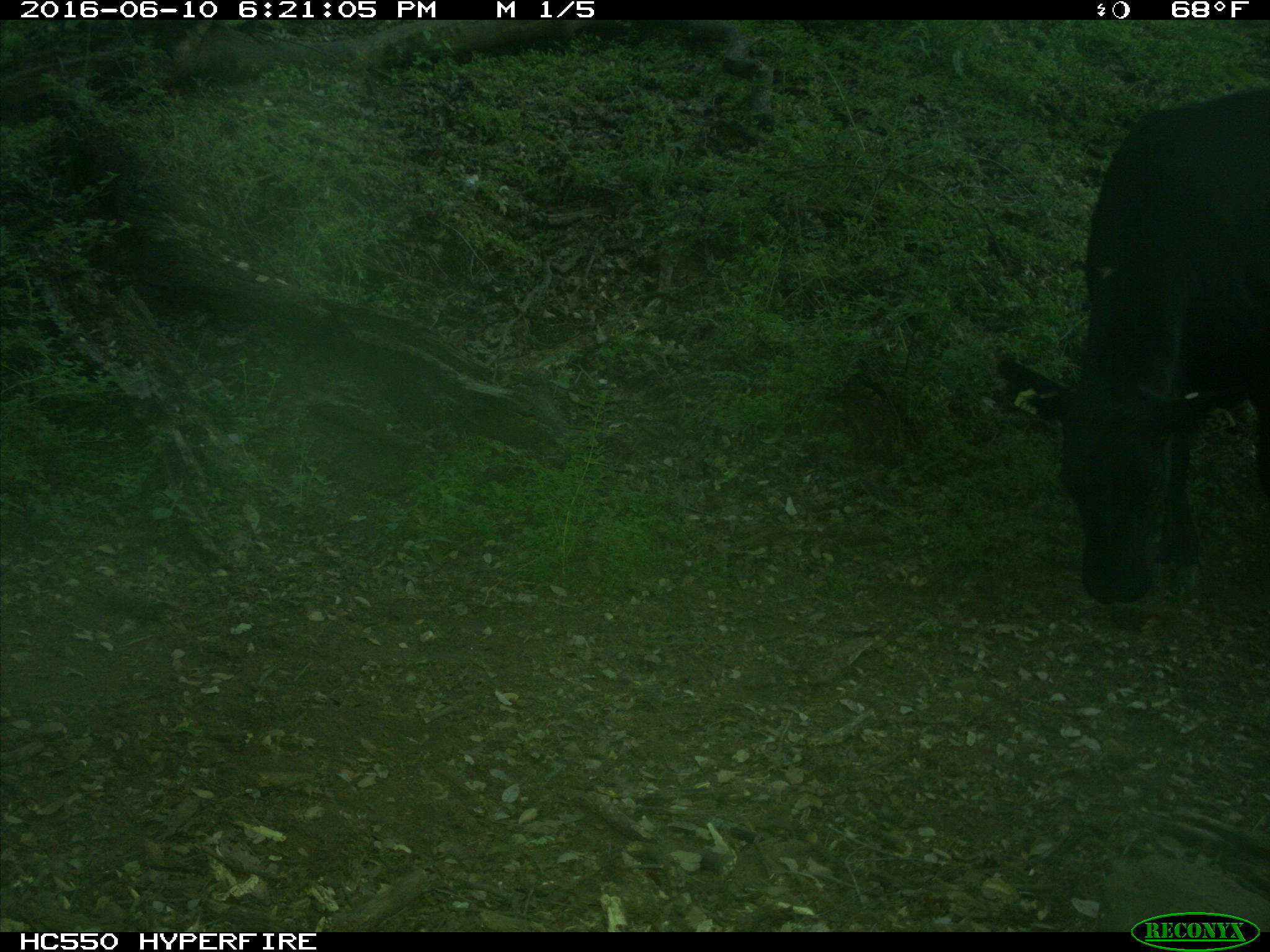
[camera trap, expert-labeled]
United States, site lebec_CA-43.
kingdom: Animalia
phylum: Chordata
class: Mammalia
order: Artiodactyla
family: Bovidae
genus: Bos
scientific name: Bos taurus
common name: domestic cow